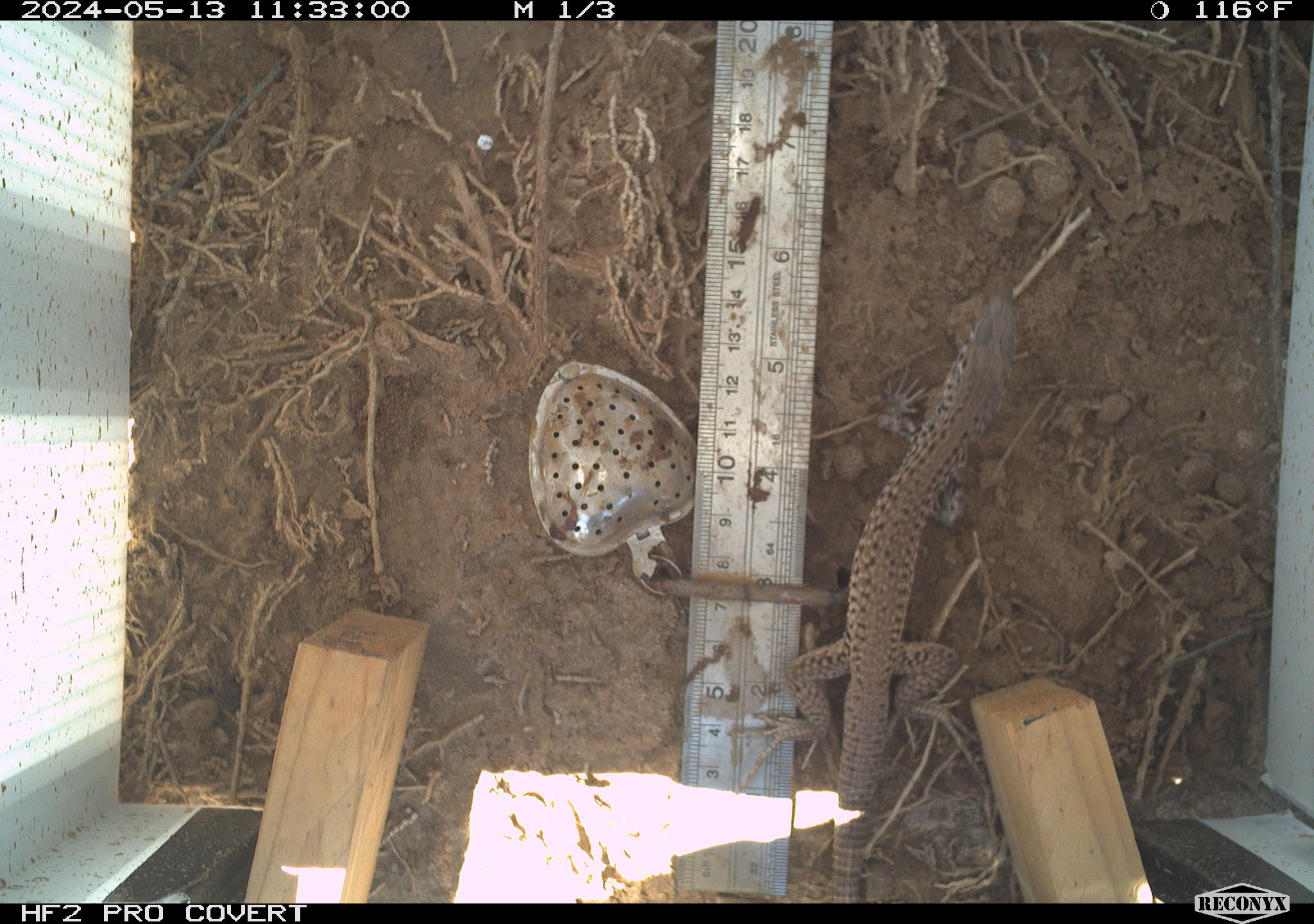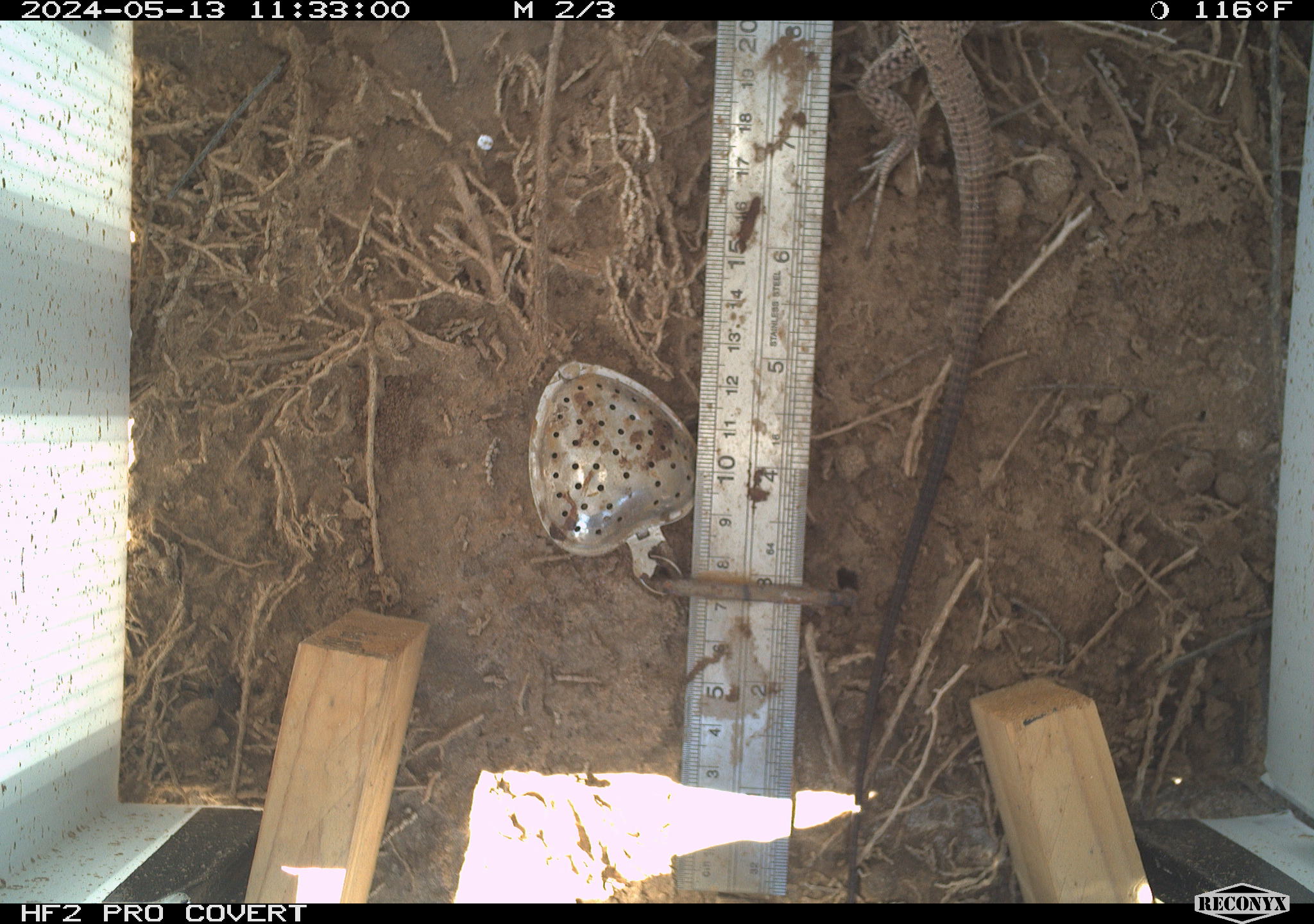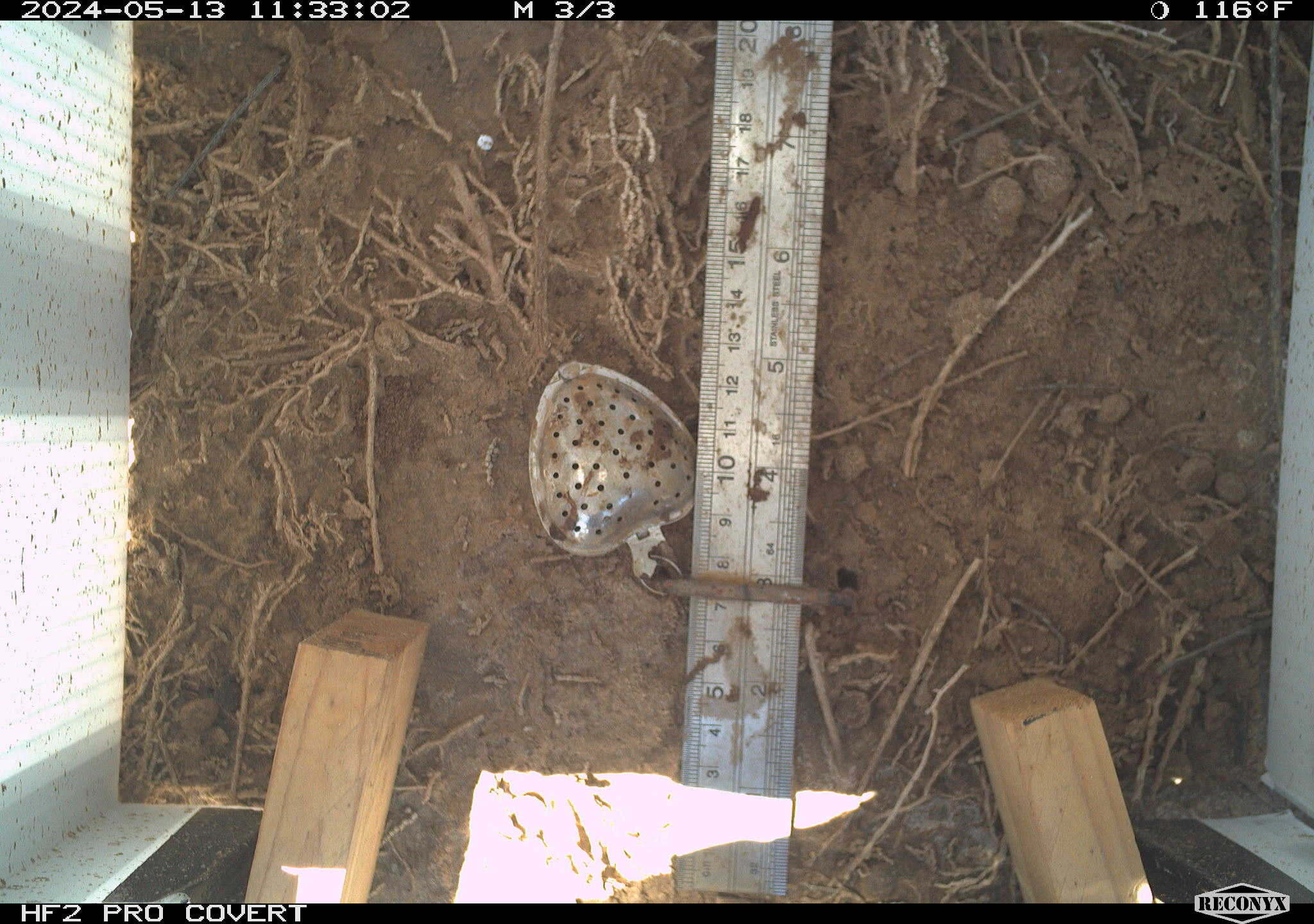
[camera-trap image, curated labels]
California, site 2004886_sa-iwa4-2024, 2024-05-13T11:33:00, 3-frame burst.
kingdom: Animalia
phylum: Chordata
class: Reptilia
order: Squamata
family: Teiidae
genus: Aspidoscelis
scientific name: Aspidoscelis tigris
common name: western whiptail